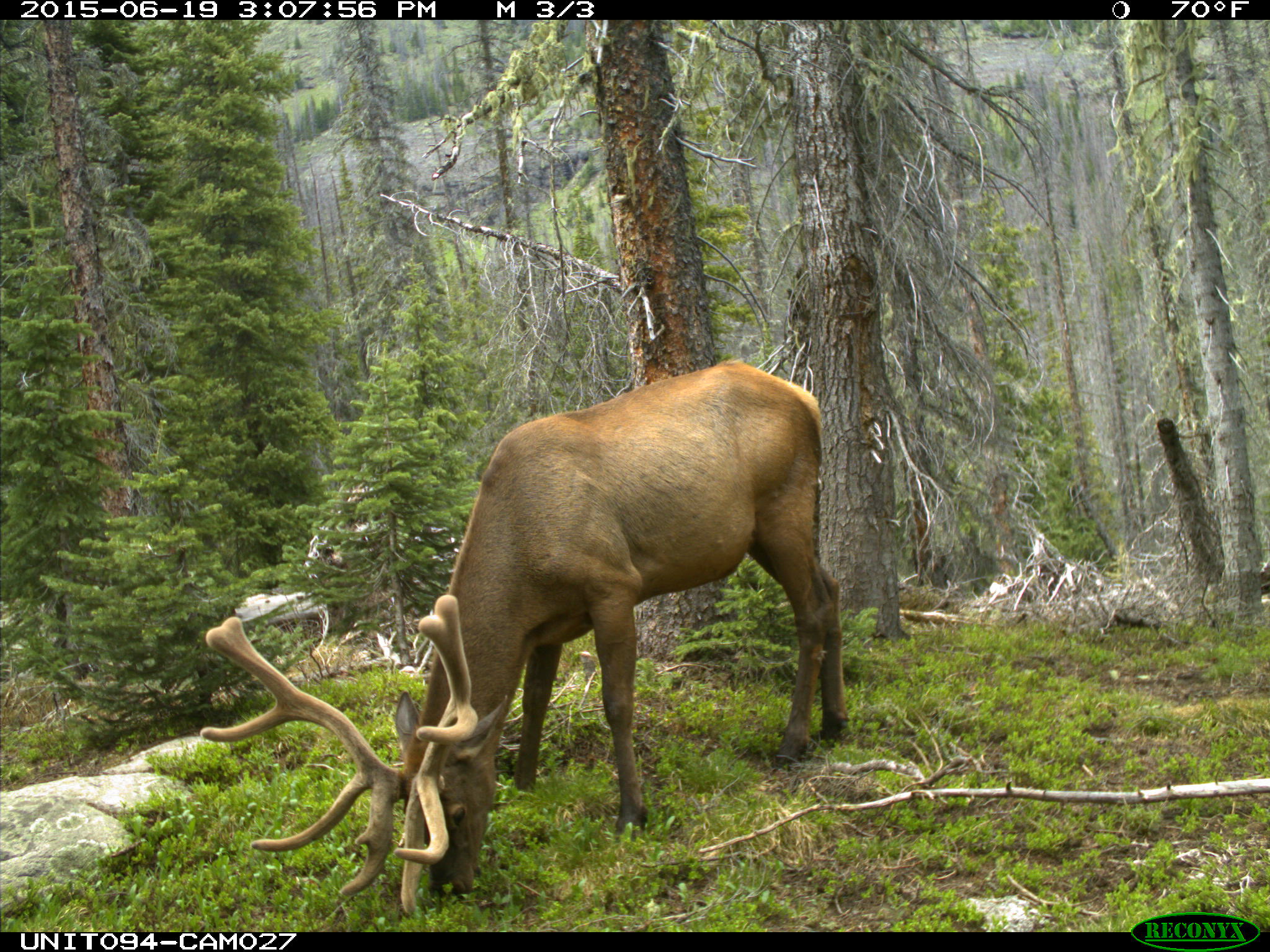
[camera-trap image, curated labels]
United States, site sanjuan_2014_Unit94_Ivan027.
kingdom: Animalia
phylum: Chordata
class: Mammalia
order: Artiodactyla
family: Cervidae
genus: Cervus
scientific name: Cervus elaphus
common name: red deer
Cervus elaphus (red deer).